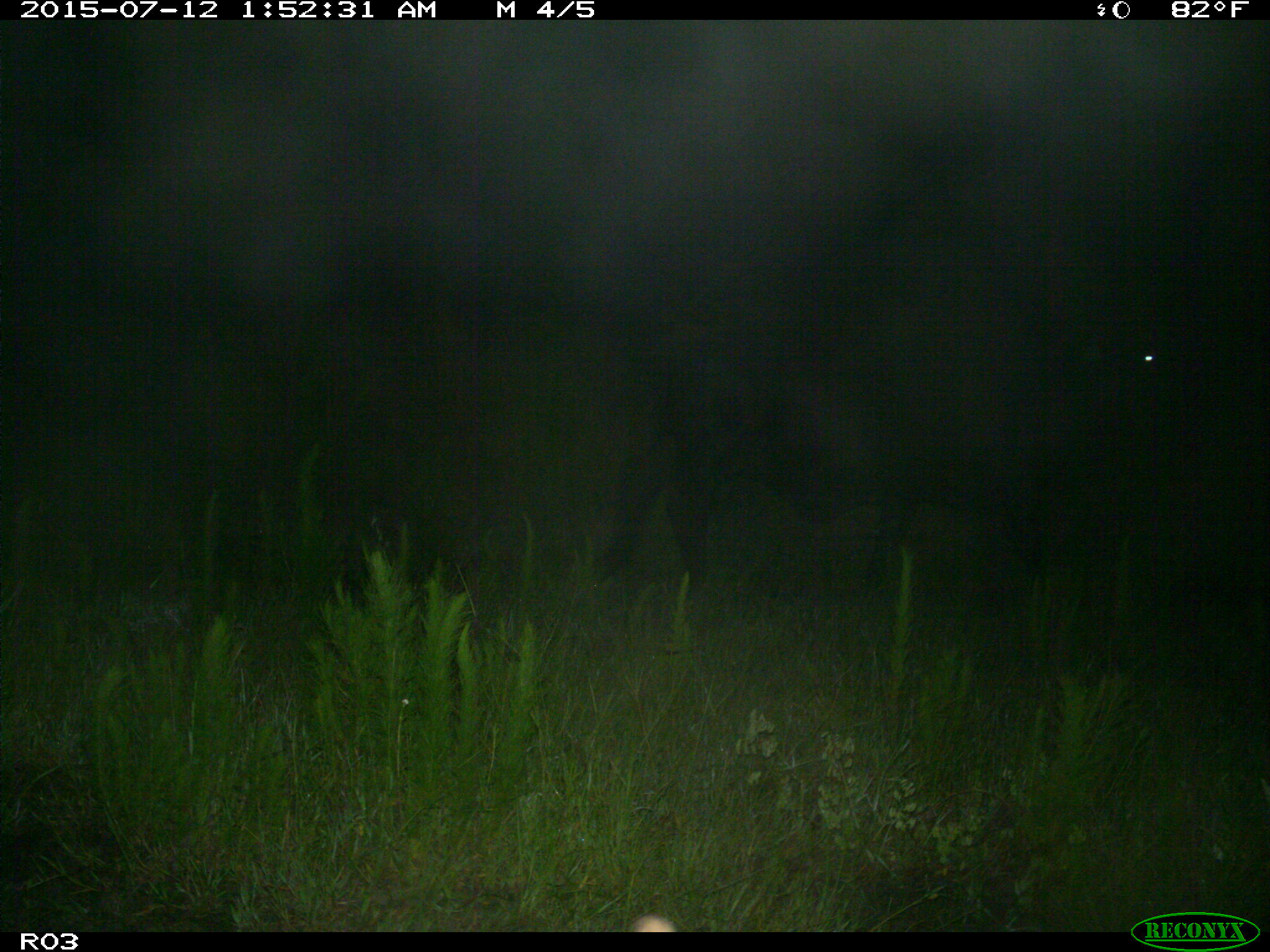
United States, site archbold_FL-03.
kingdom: Animalia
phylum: Chordata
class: Mammalia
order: Artiodactyla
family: Bovidae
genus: Bos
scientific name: Bos taurus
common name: domestic cow